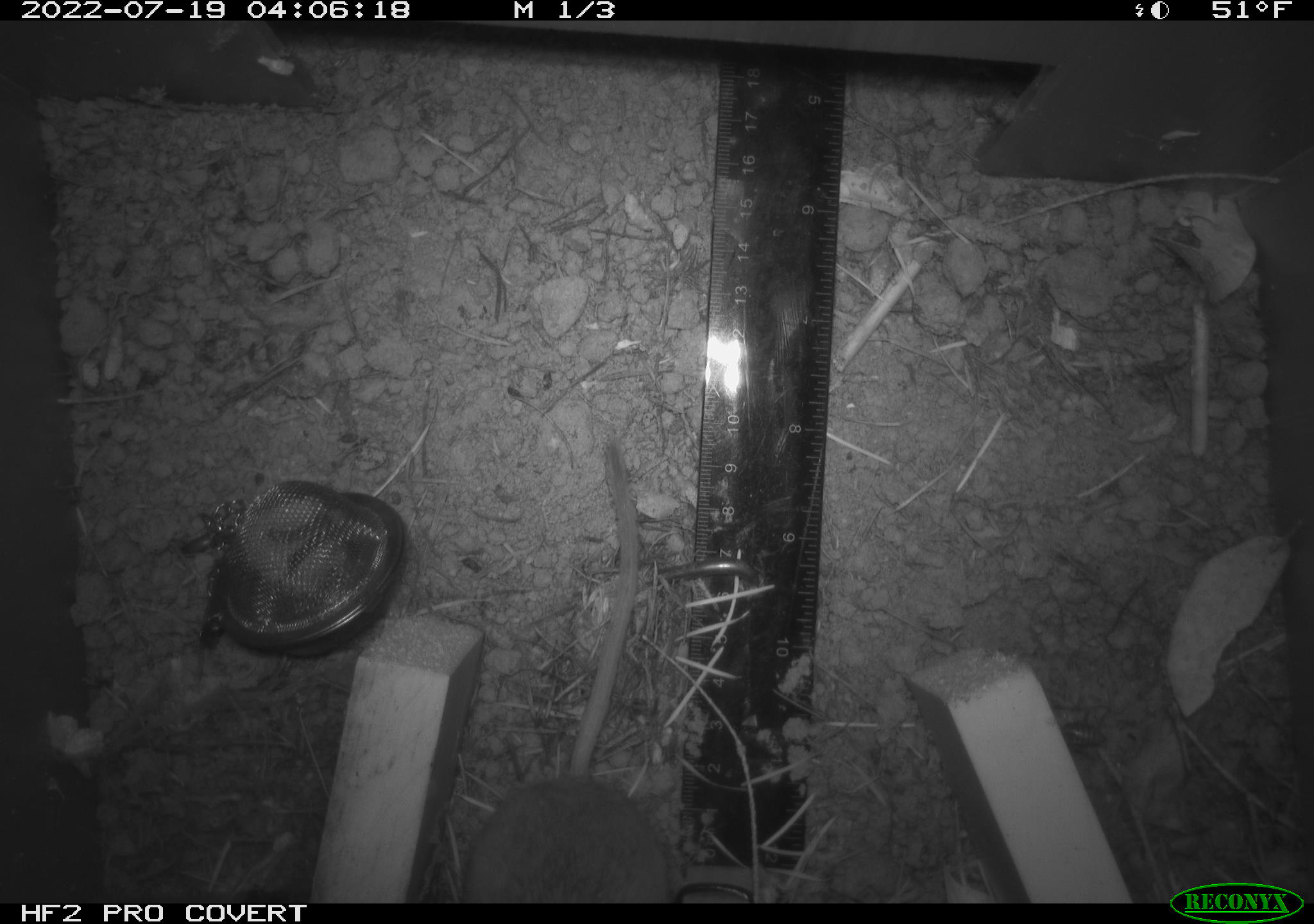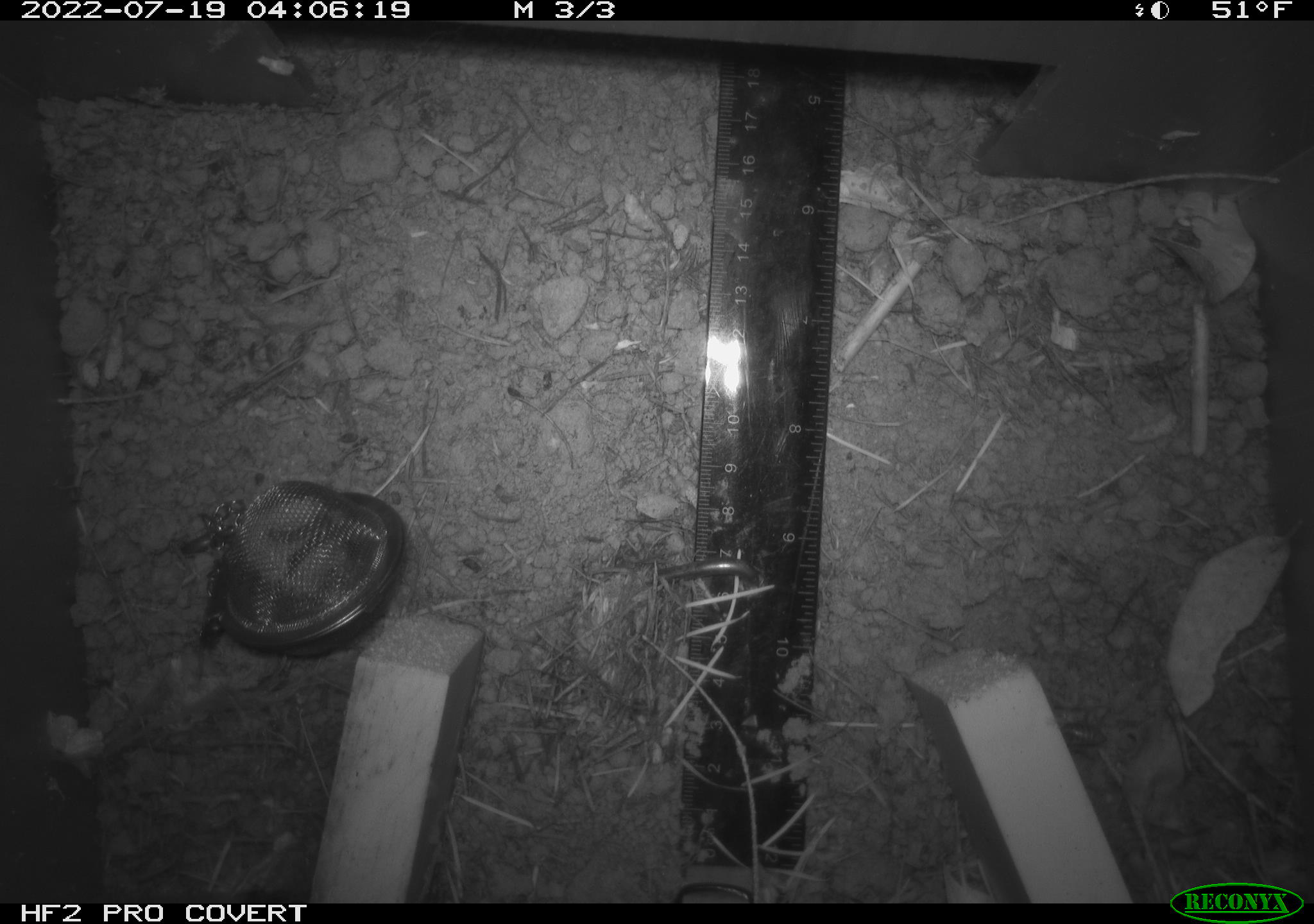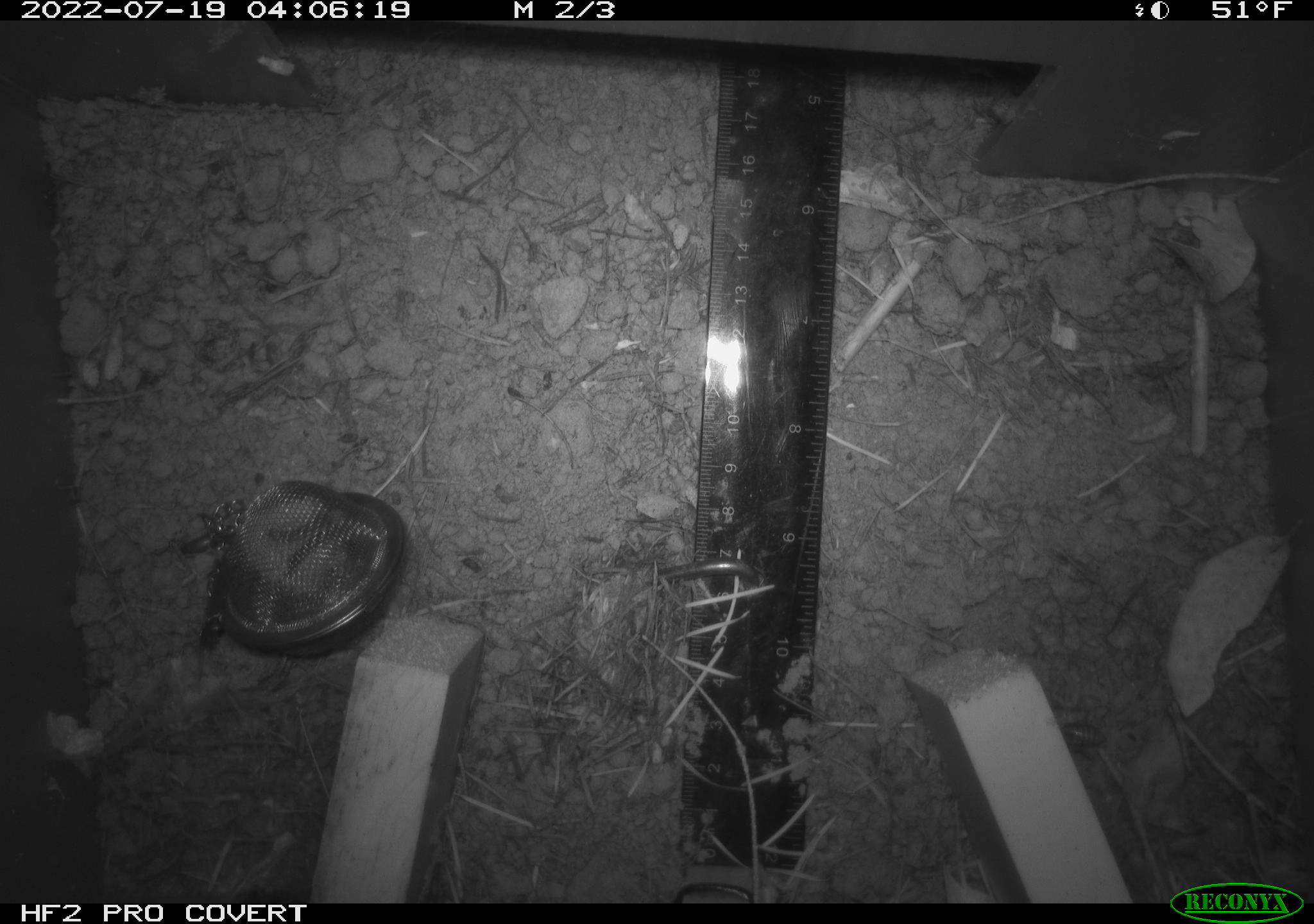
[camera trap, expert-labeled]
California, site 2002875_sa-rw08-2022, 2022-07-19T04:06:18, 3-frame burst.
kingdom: Animalia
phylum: Chordata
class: Mammalia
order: Rodentia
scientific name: Rodentia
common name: mouse species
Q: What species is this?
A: Mouse species (Rodentia).